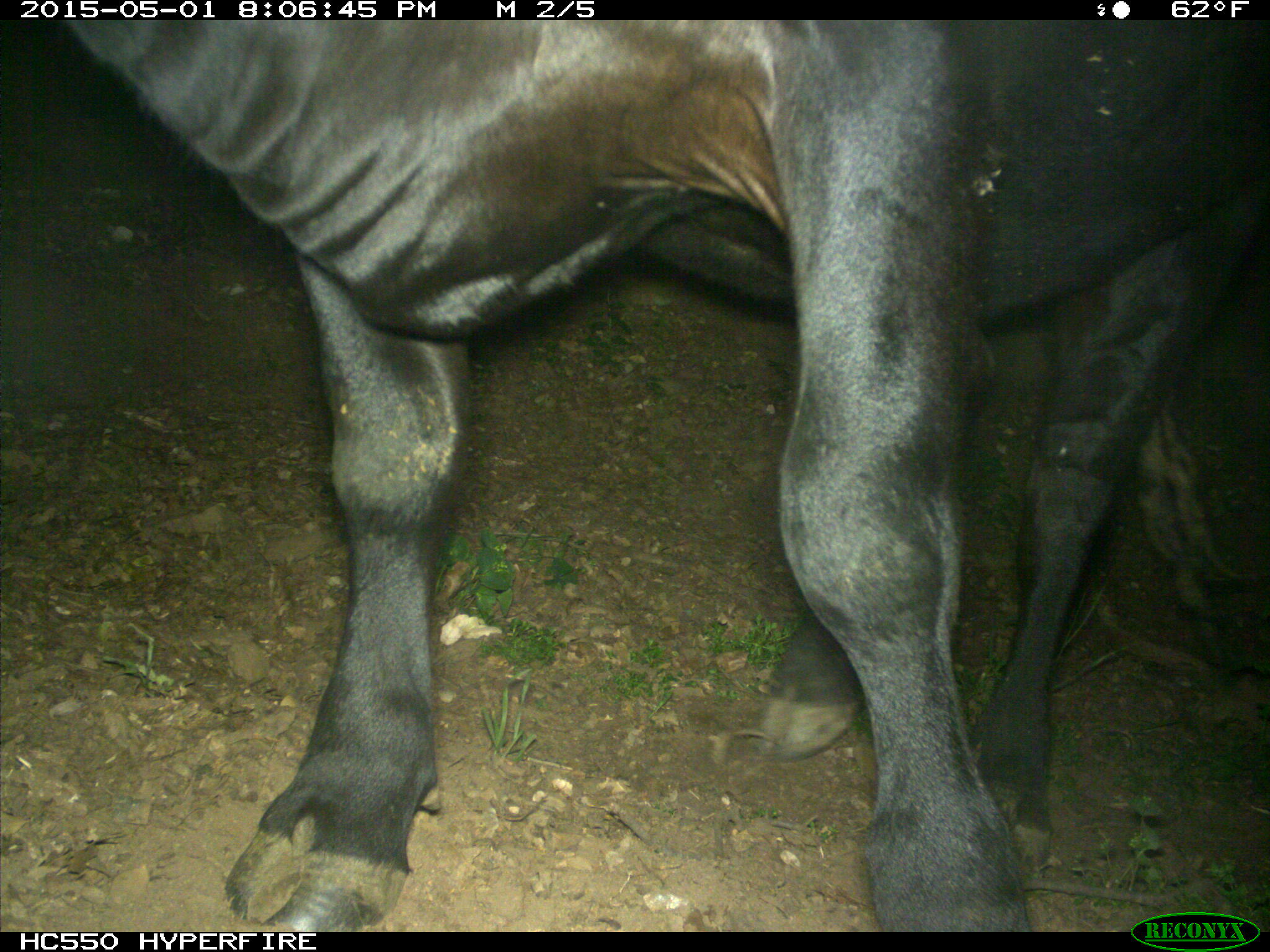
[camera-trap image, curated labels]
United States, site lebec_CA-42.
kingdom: Animalia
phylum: Chordata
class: Mammalia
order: Artiodactyla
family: Bovidae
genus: Bos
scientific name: Bos taurus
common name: domestic cow